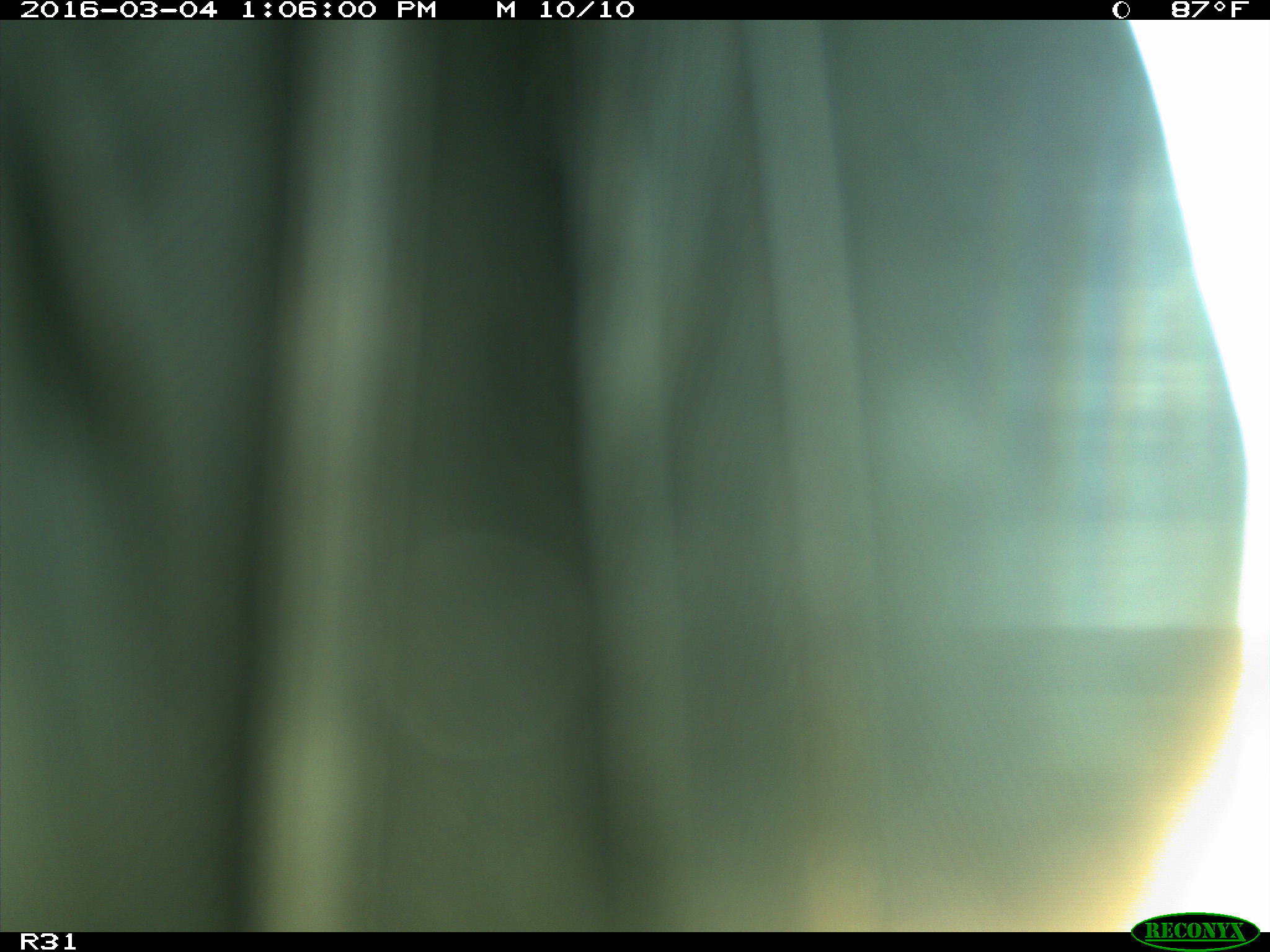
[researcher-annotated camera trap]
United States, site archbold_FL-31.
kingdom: Animalia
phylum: Chordata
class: Aves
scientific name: Aves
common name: birds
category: unidentified bird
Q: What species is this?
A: Unidentified bird (birds) (Aves).